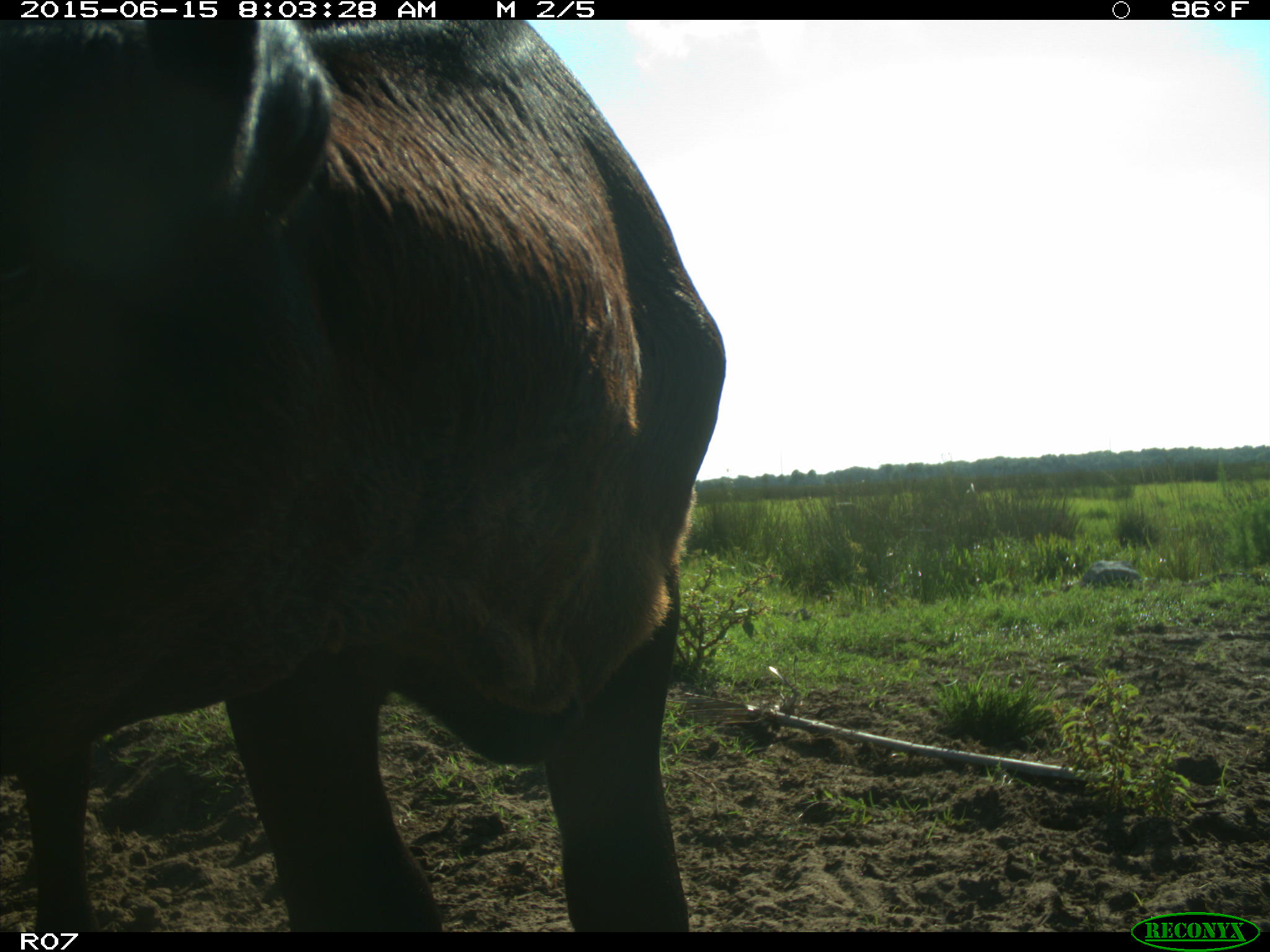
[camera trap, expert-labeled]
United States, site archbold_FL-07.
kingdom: Animalia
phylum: Chordata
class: Mammalia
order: Artiodactyla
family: Bovidae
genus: Bos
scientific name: Bos taurus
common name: domestic cow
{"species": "Bos taurus (domestic cow)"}